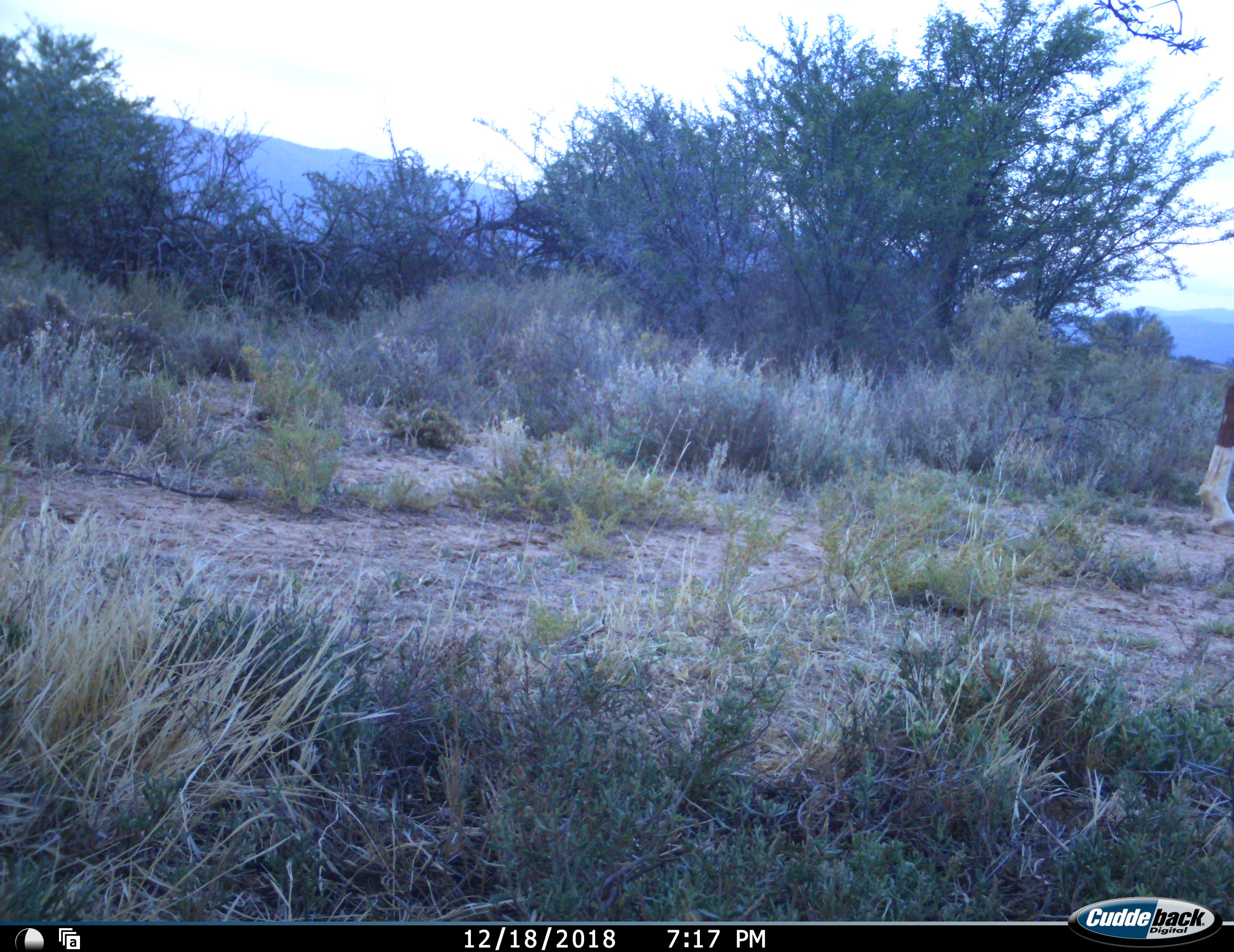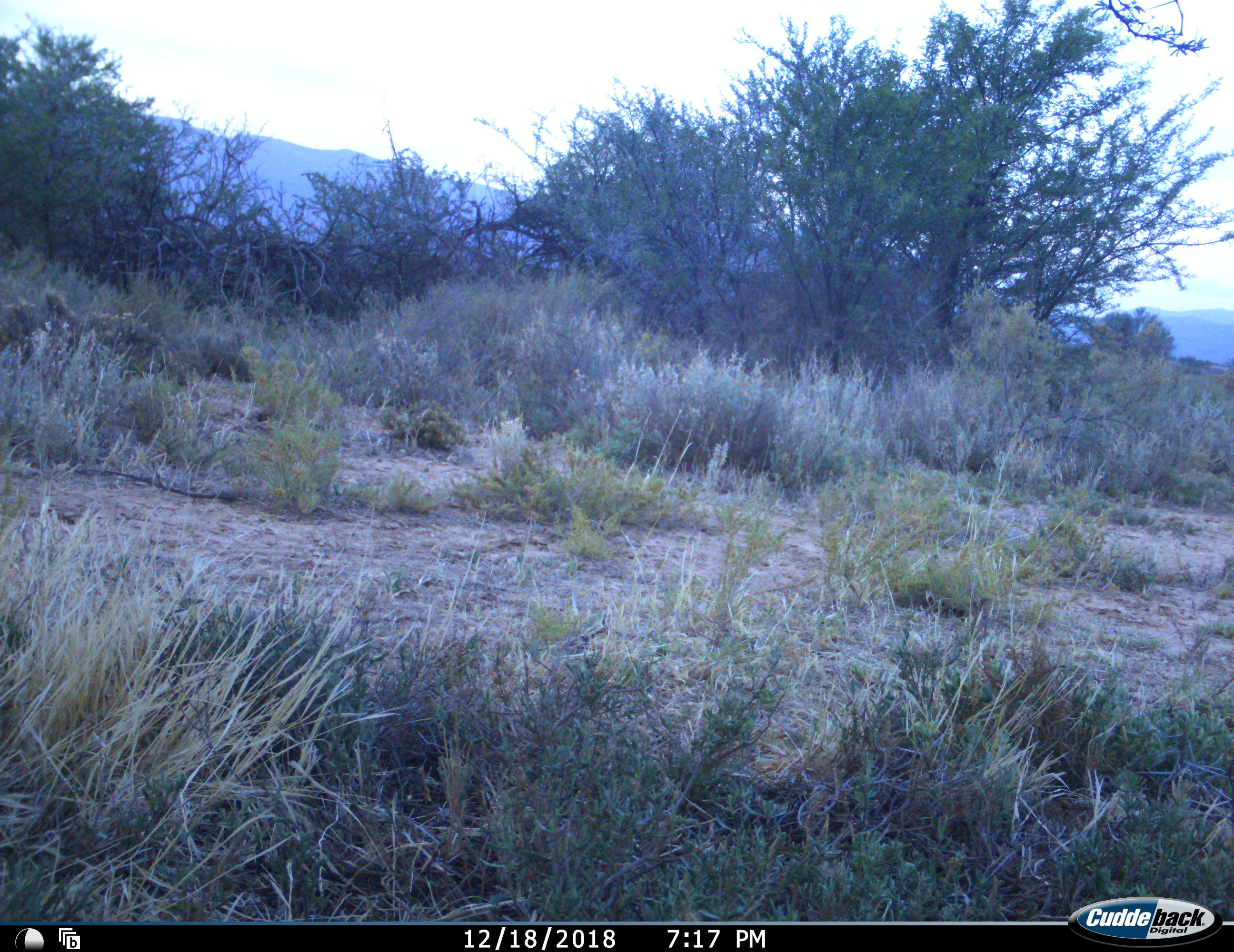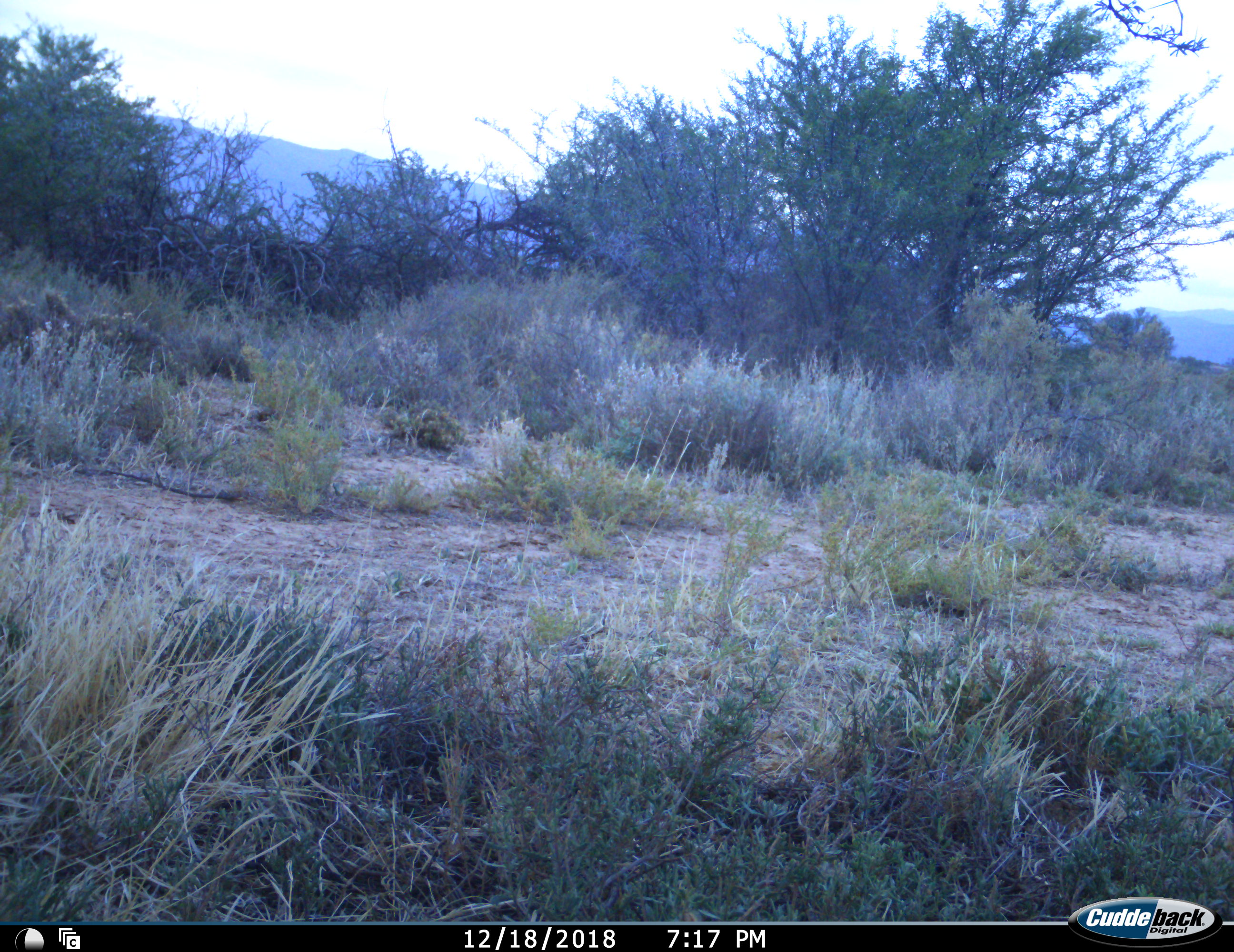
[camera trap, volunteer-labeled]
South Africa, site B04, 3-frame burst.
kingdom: Animalia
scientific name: Animalia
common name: animal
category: domesticanimal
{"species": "domesticanimal (animal) (Animalia)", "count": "1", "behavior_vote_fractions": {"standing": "0%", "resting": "0%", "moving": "100%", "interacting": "0%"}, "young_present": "0%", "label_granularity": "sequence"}